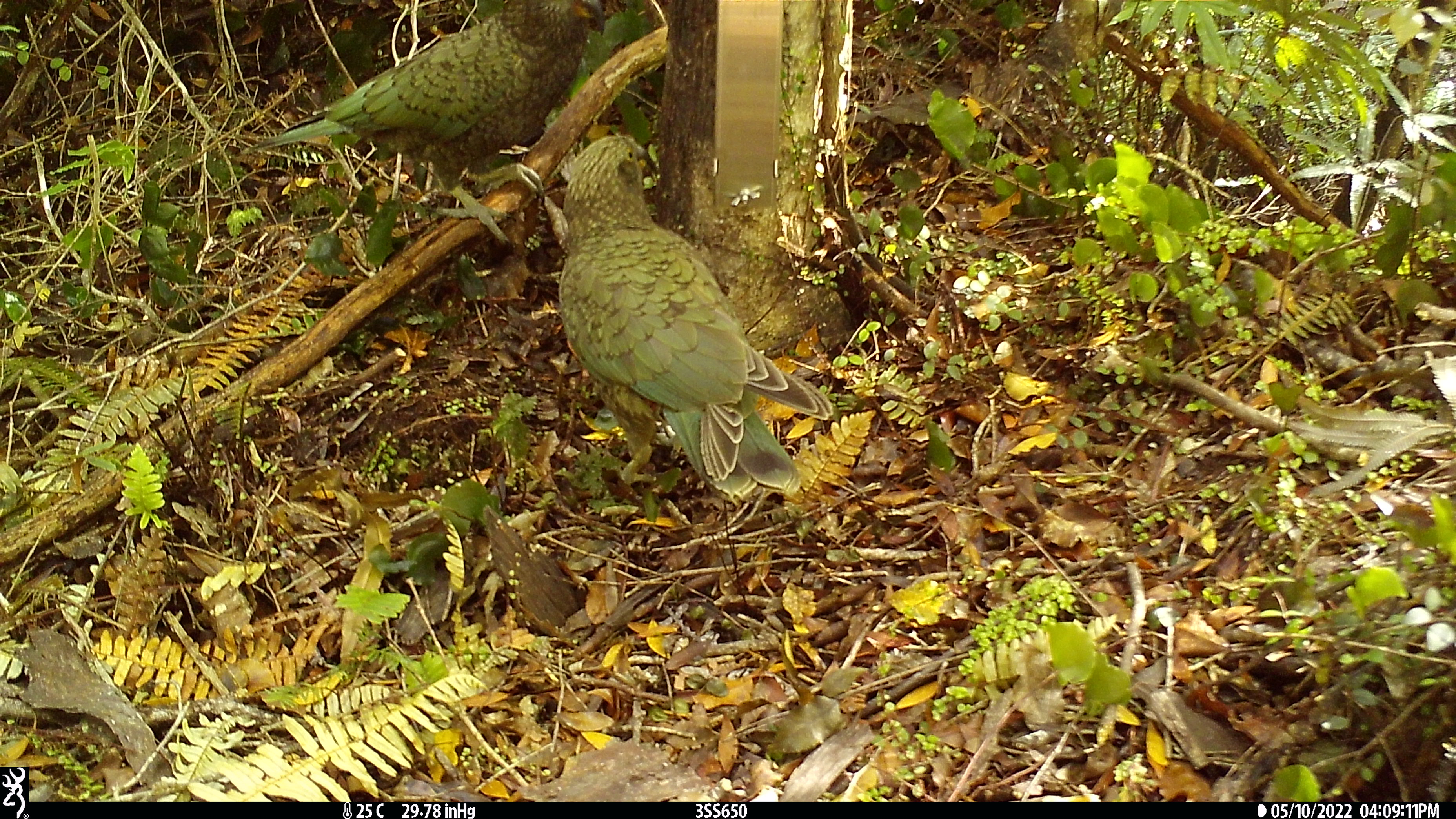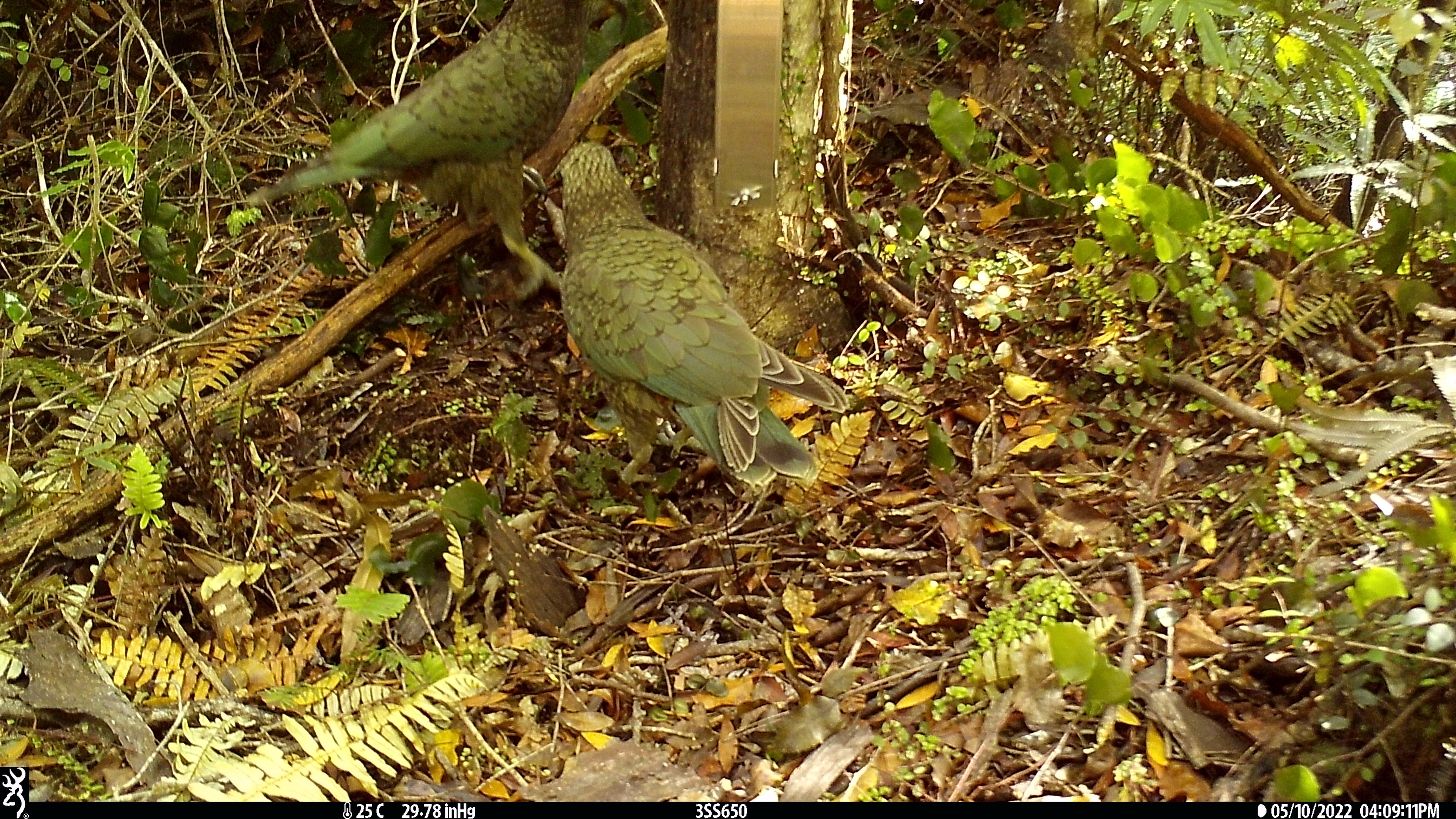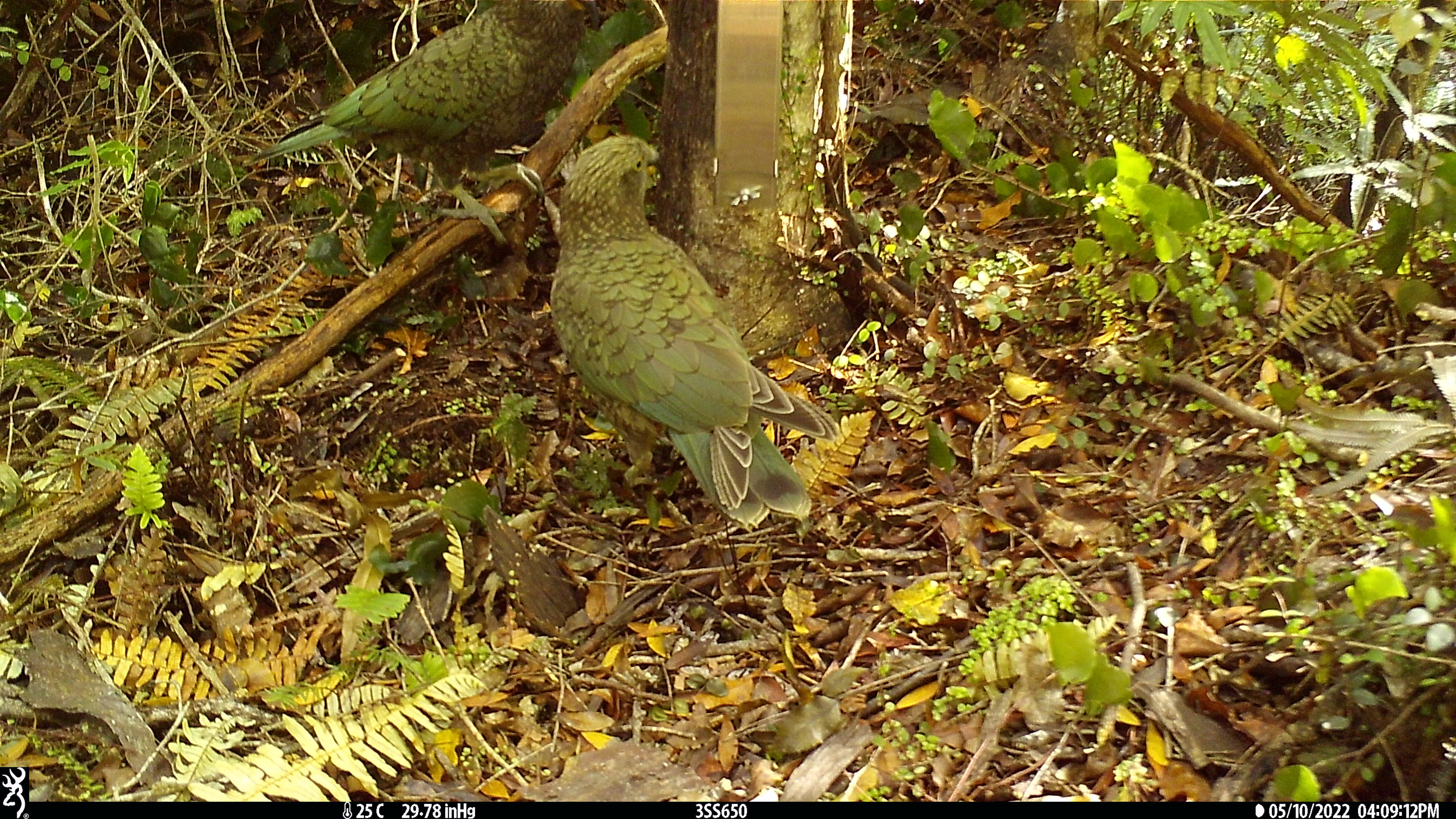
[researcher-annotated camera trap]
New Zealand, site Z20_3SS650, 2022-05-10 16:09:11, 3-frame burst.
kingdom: Animalia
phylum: Chordata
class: Aves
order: Psittaciformes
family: Strigopidae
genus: Nestor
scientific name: Nestor notabilis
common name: kea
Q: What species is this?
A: Kea (Nestor notabilis).